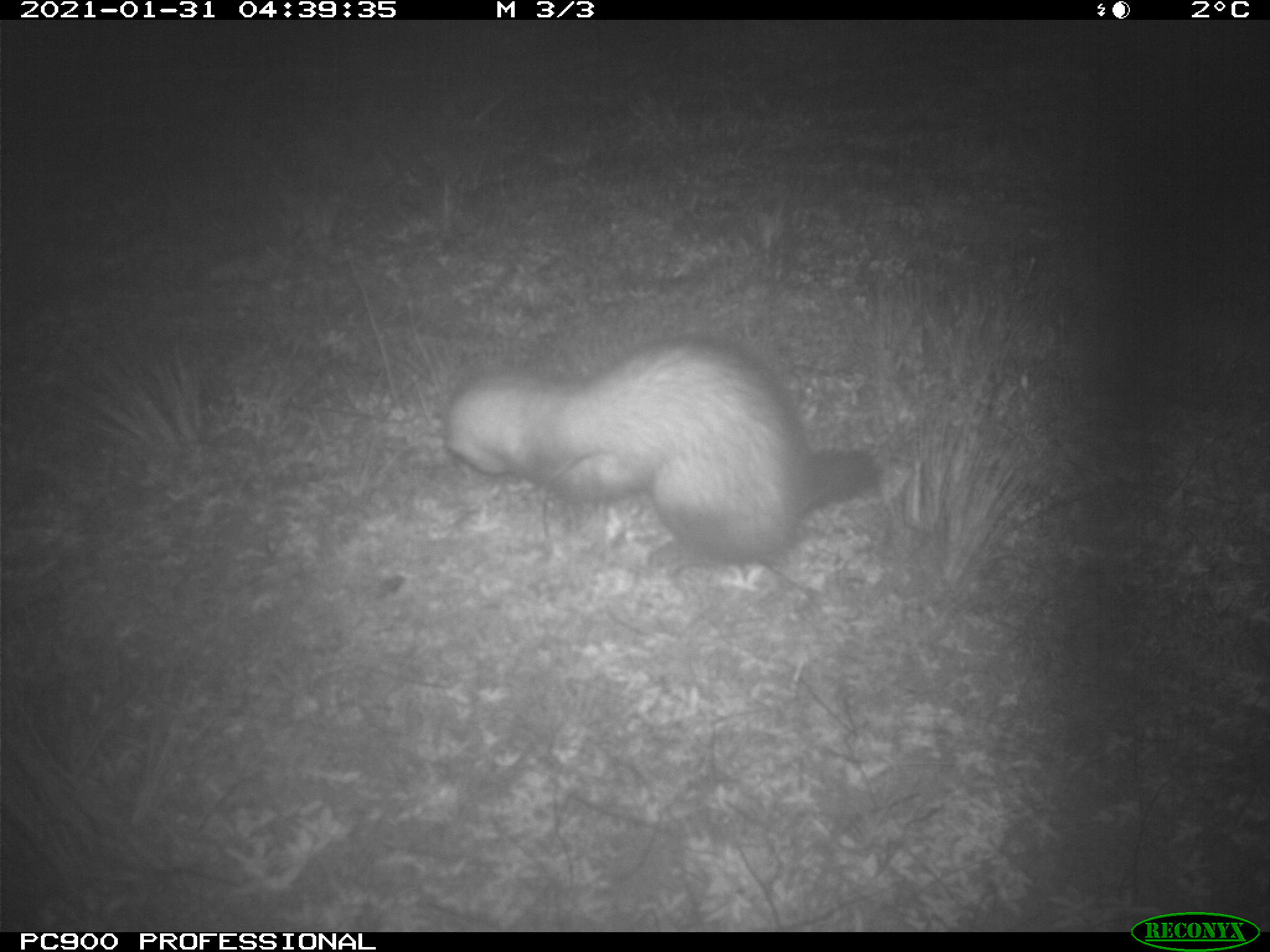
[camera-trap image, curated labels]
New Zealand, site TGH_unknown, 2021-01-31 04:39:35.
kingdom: Animalia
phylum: Chordata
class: Mammalia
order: Carnivora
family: Mustelidae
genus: Mustela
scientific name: Mustela furo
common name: ferret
Ferret (Mustela furo).